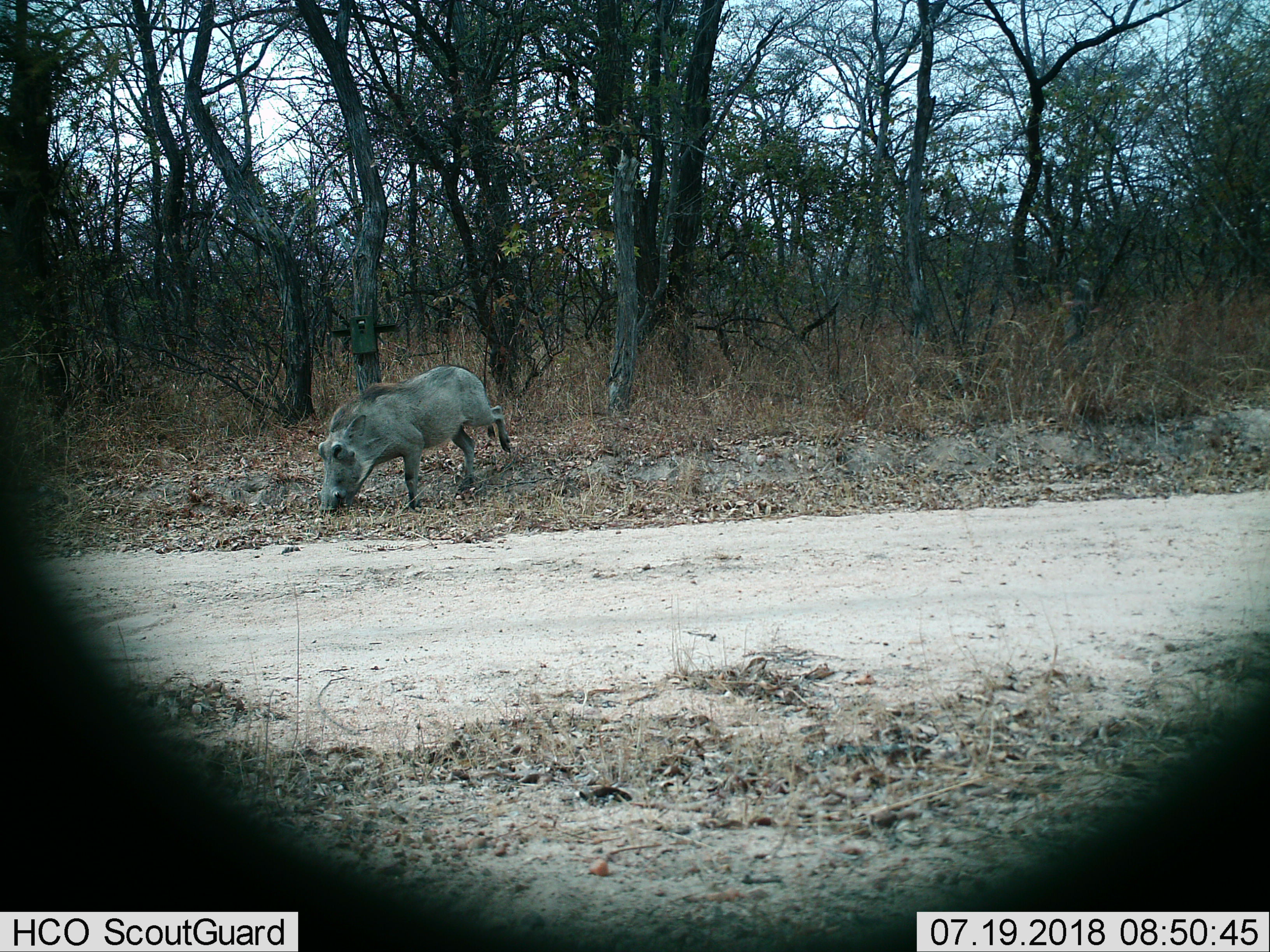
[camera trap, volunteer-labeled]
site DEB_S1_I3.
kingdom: Animalia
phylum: Chordata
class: Mammalia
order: Artiodactyla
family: Suidae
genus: Phacochoerus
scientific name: Phacochoerus africanus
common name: warthog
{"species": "warthog (Phacochoerus africanus)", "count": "1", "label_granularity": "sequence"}